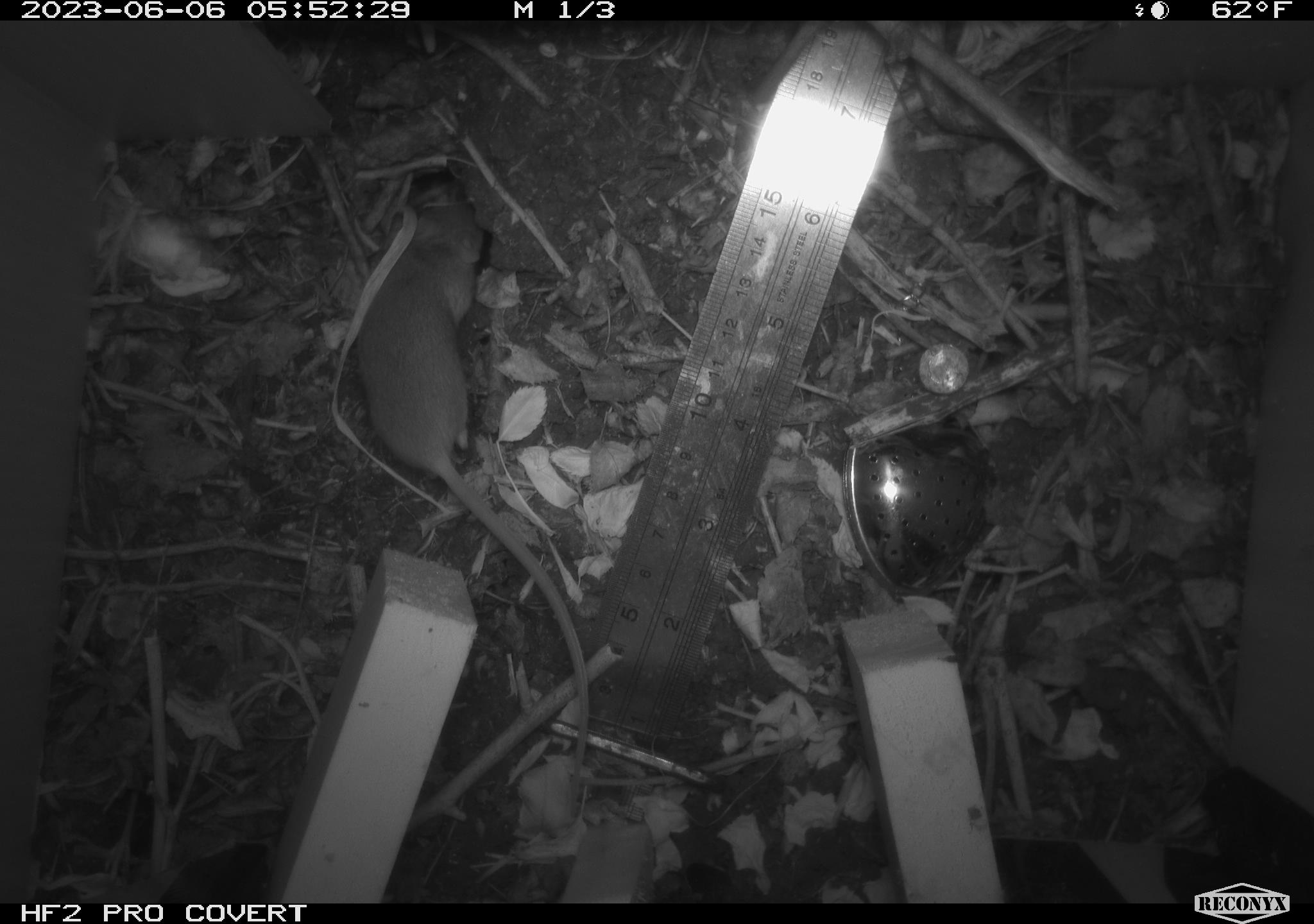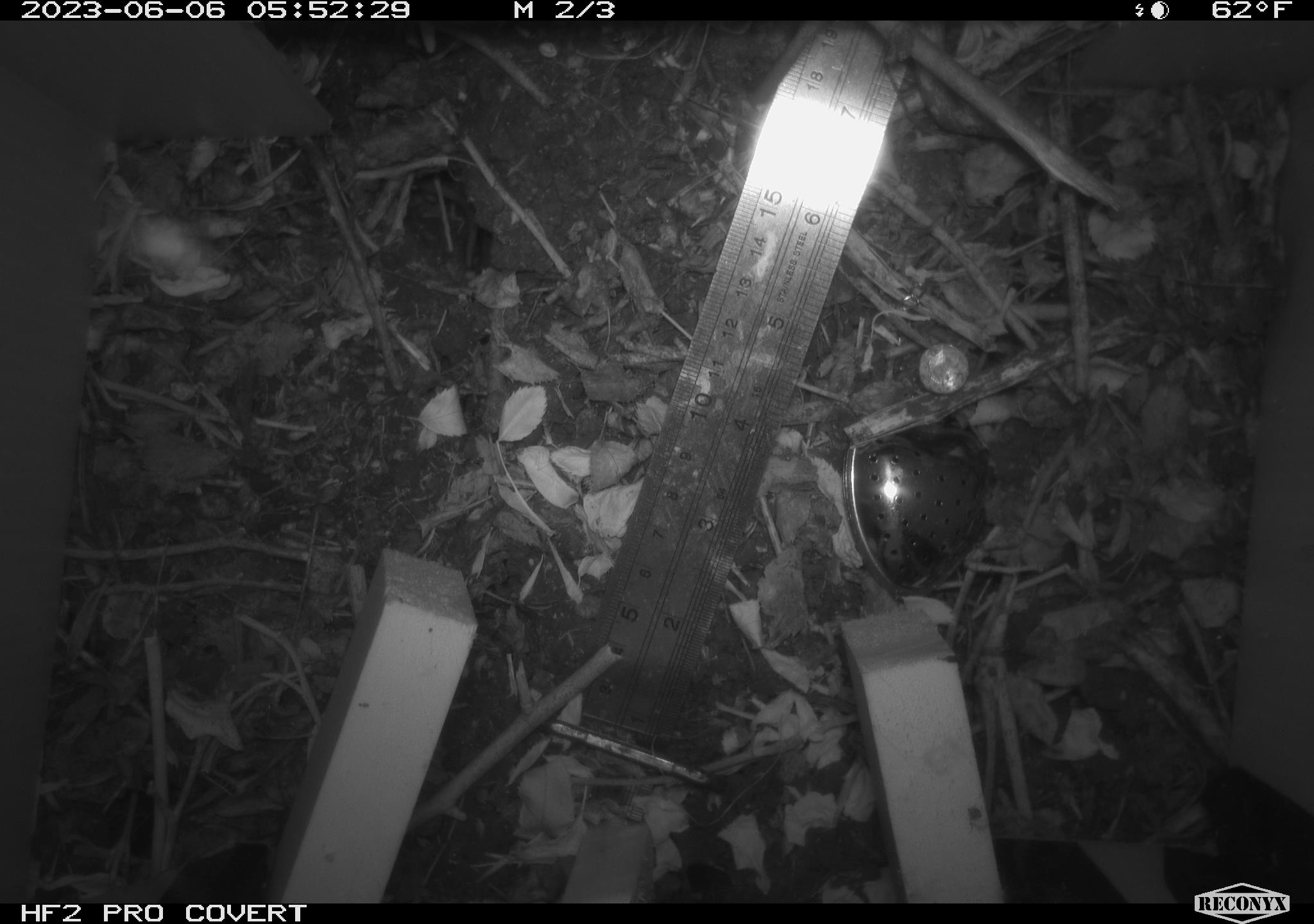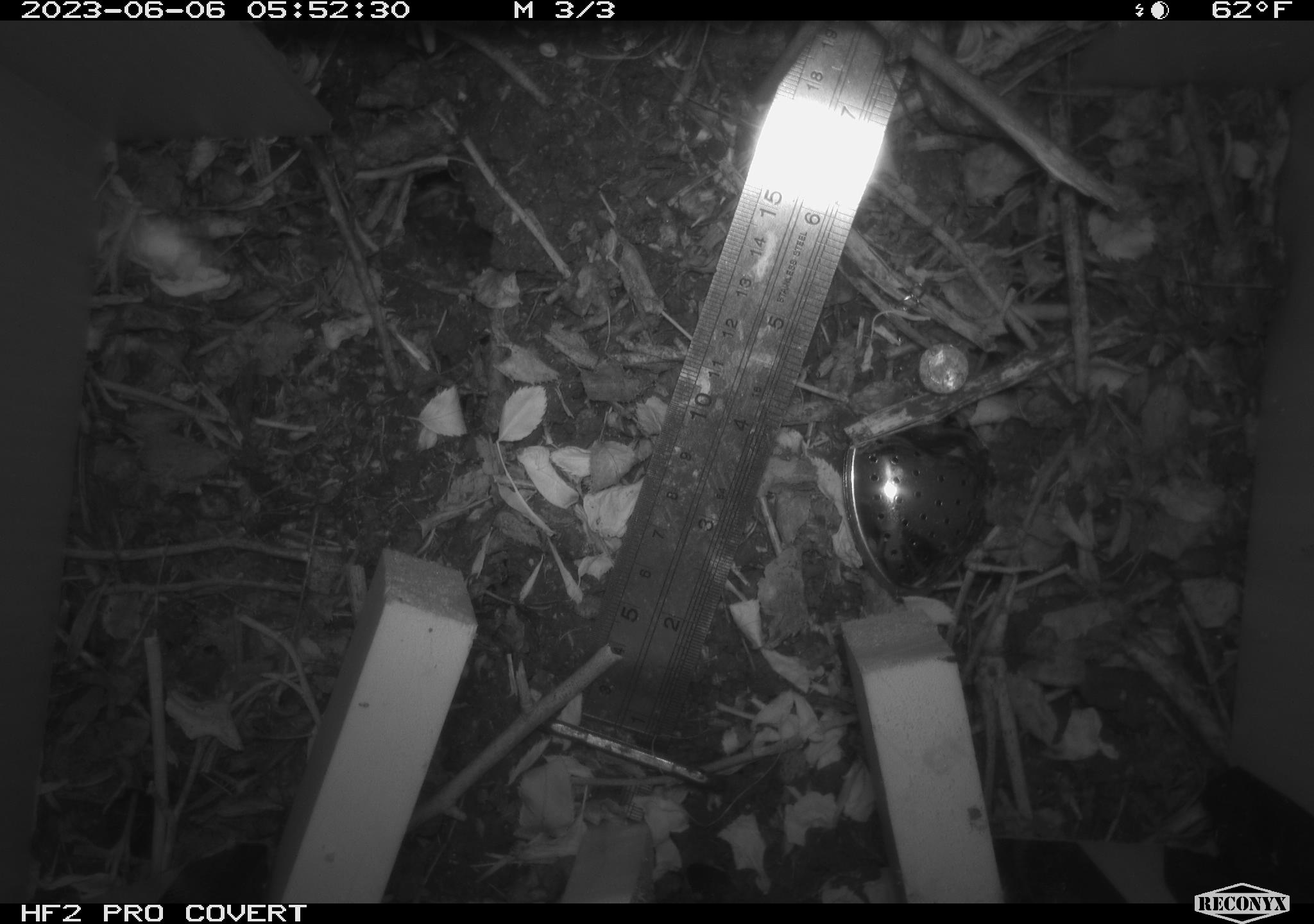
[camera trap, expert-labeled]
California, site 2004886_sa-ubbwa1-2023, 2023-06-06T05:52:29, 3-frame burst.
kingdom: Animalia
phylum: Chordata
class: Mammalia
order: Rodentia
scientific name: Rodentia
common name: mouse species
Mouse species (Rodentia).